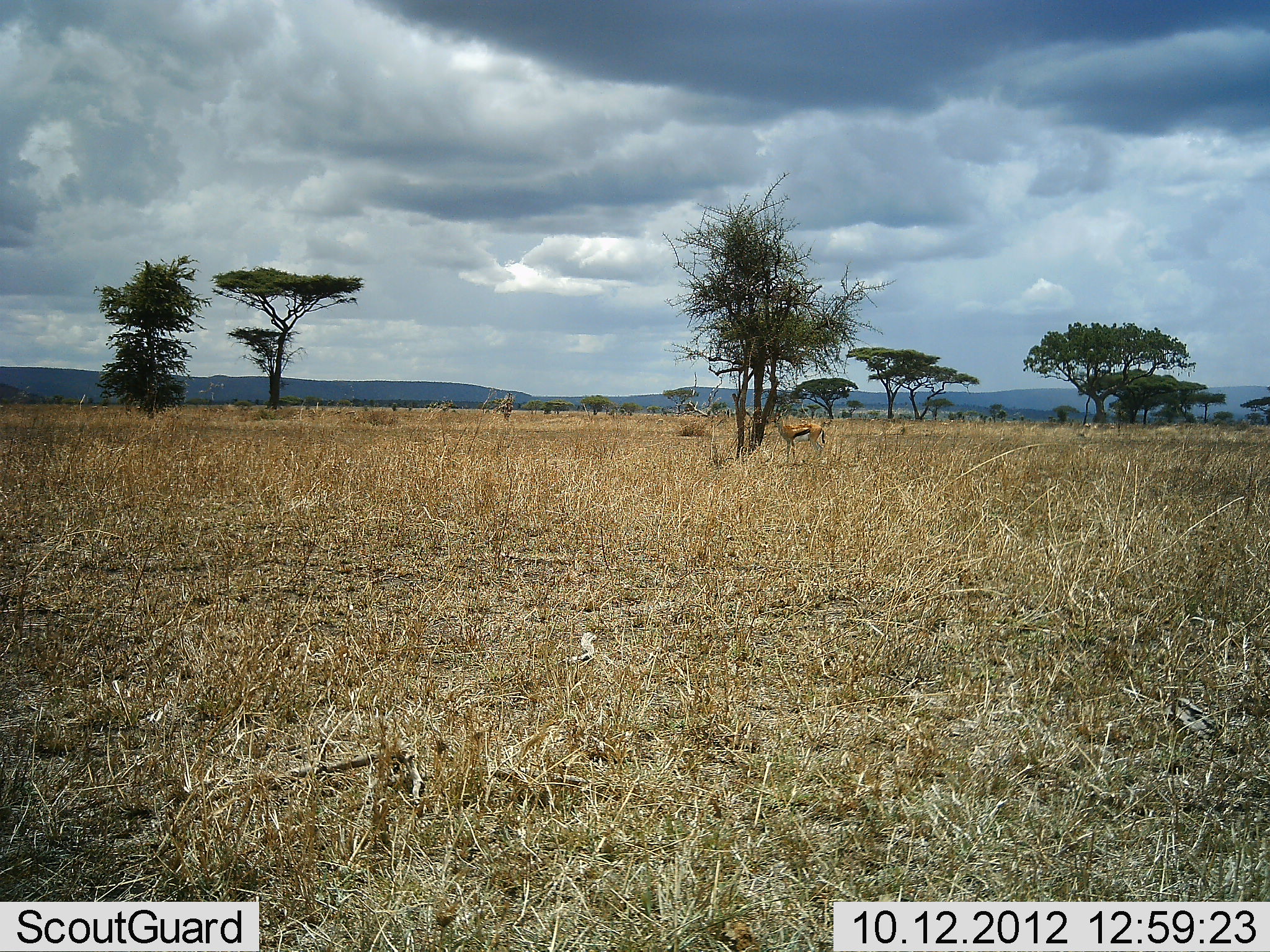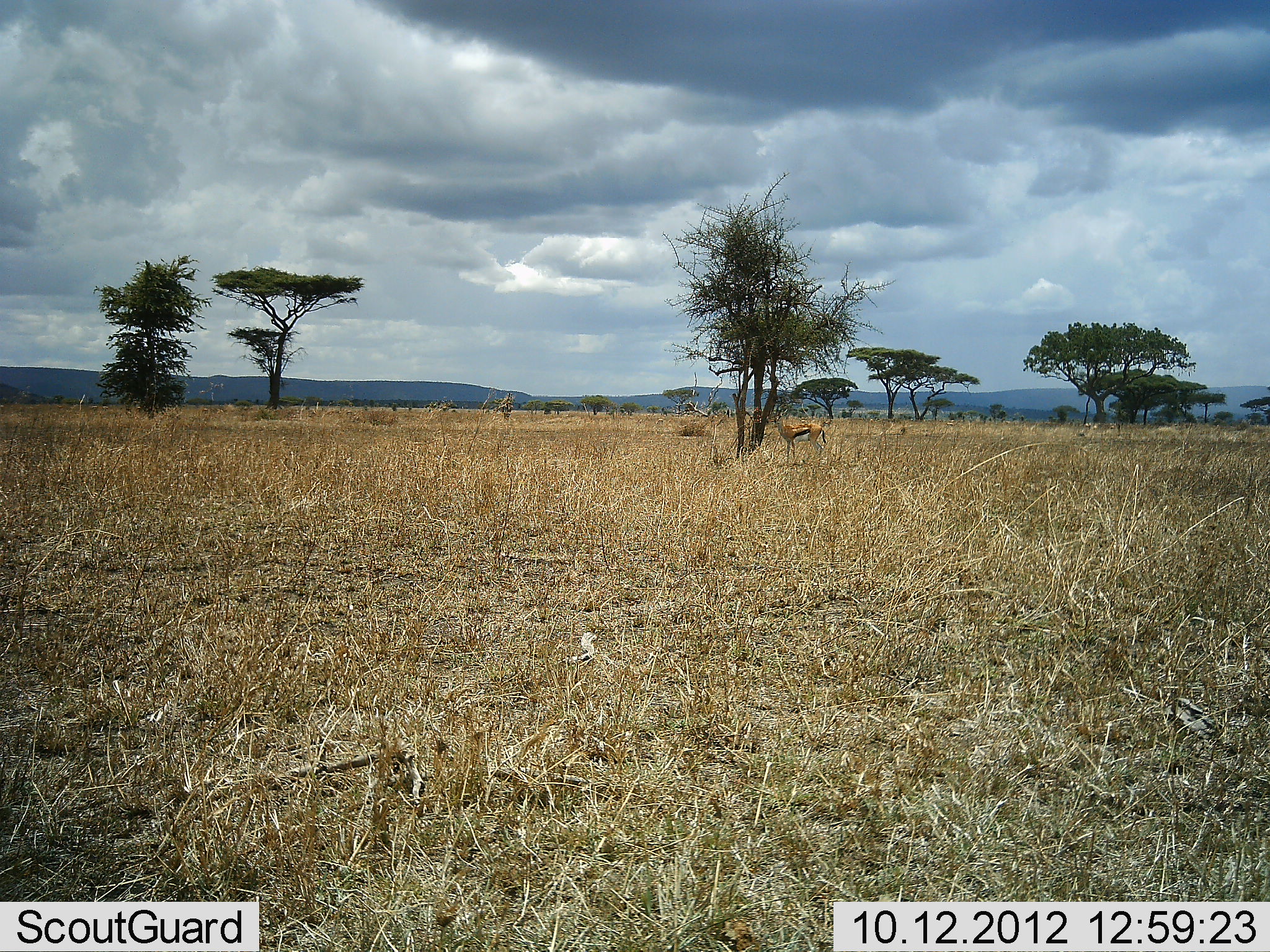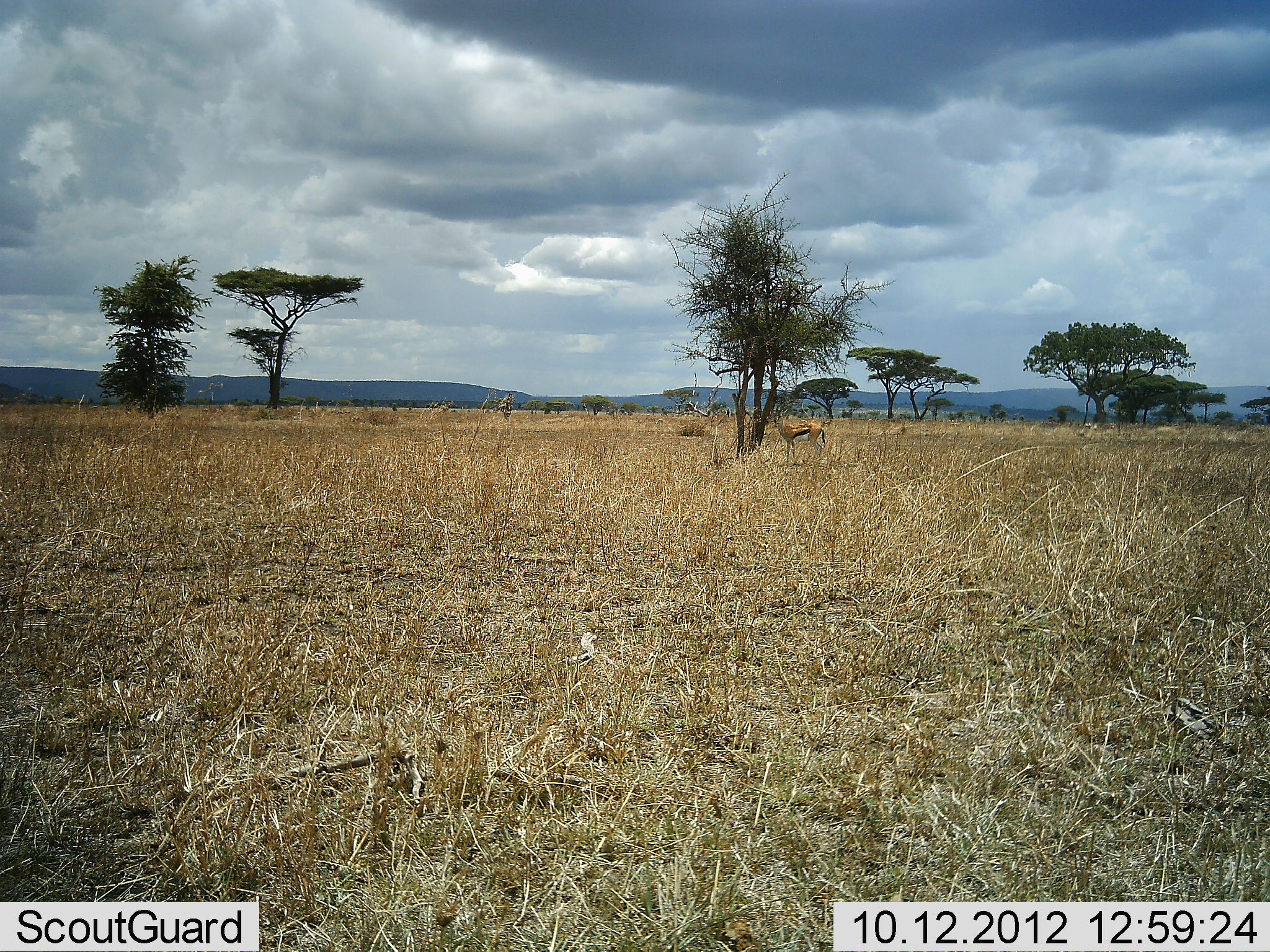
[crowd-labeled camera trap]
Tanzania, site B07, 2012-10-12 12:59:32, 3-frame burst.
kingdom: Animalia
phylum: Chordata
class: Mammalia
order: Artiodactyla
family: Bovidae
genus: Eudorcas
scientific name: Eudorcas thomsonii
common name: thomson's gazelle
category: gazellethomsons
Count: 1.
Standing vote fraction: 100%.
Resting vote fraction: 0%.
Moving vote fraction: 0%.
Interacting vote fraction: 0%.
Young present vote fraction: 0%.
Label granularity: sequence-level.